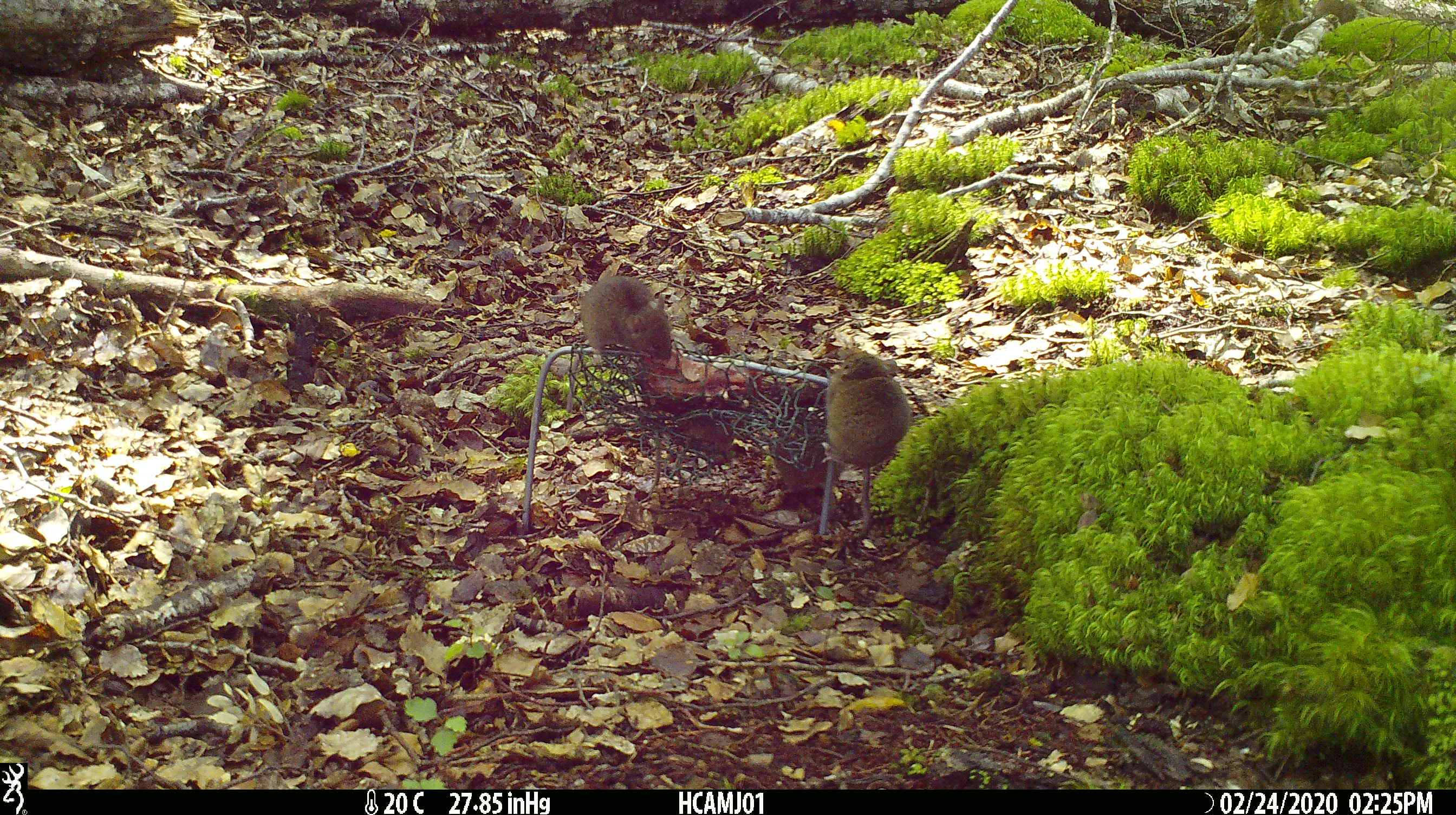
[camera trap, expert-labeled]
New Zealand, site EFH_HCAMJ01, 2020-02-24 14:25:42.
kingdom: Animalia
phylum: Chordata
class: Mammalia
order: Rodentia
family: Muridae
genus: Mus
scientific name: Mus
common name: mouse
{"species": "mouse (Mus)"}